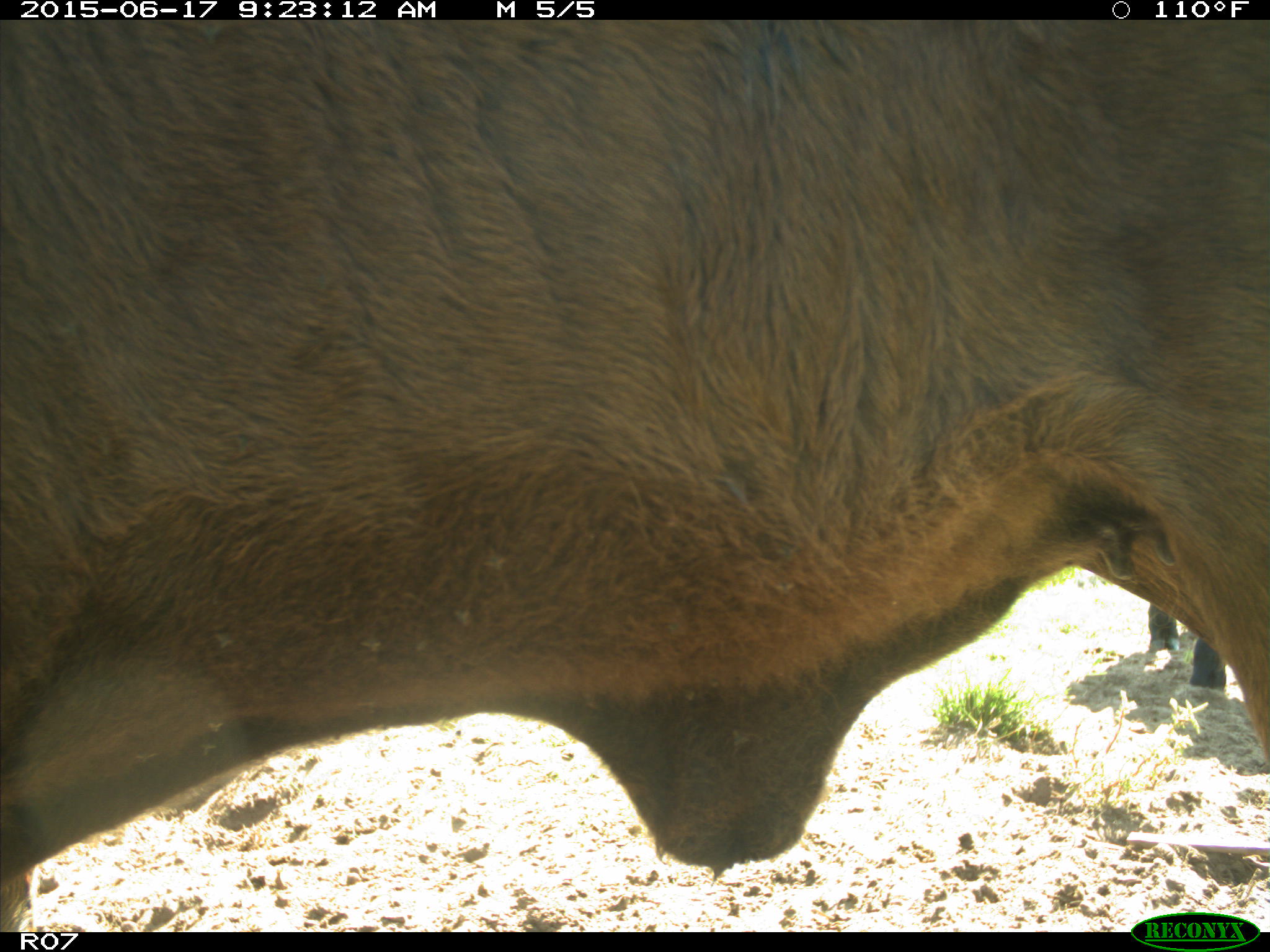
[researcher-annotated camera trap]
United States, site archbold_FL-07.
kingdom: Animalia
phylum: Chordata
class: Mammalia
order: Artiodactyla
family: Bovidae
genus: Bos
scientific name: Bos taurus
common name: domestic cow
Bos taurus (domestic cow).